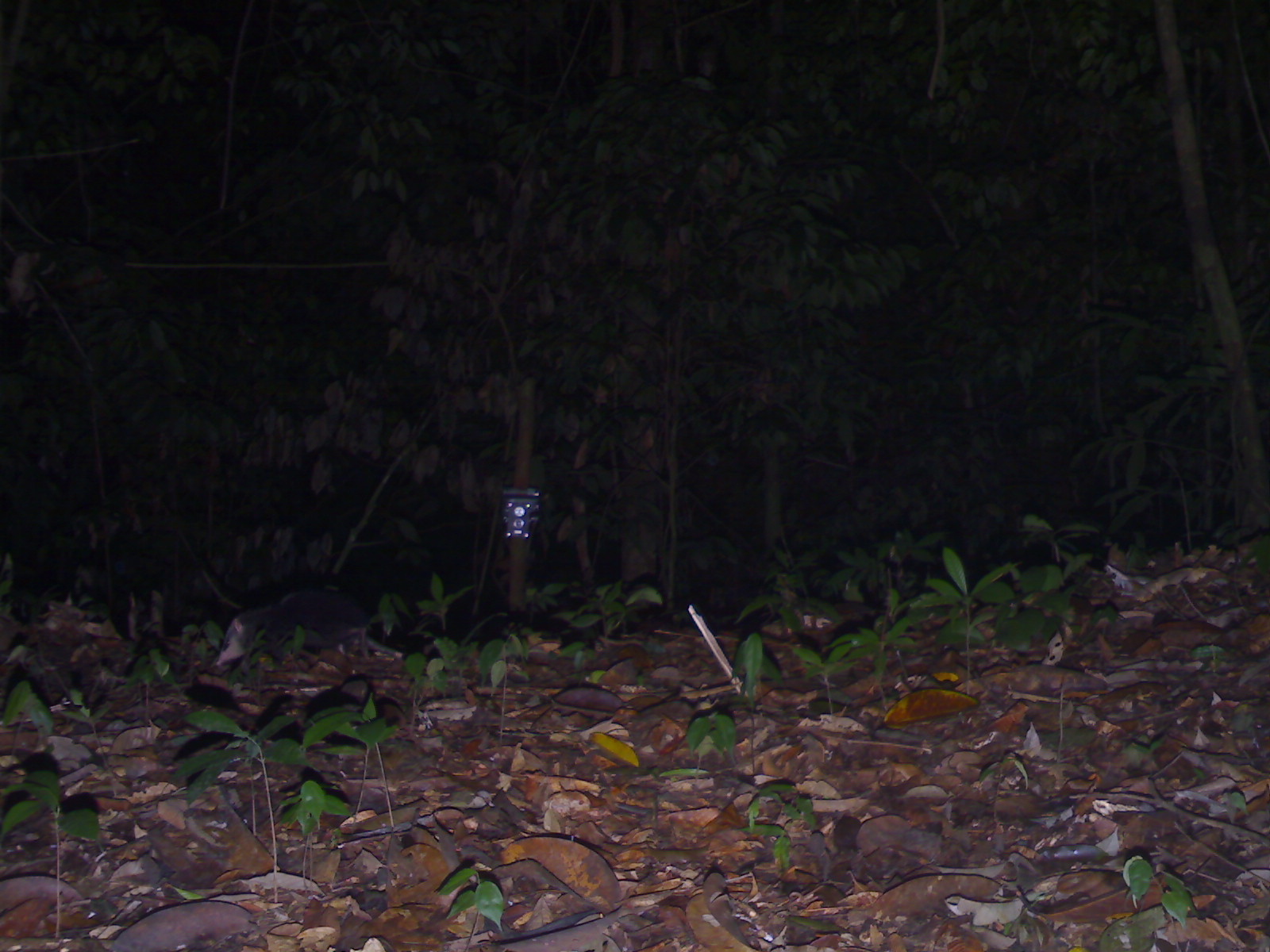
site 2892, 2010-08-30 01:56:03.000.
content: unidentified animal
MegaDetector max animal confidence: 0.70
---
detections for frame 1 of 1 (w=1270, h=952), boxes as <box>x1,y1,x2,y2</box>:
unknown: <box>214,586,403,668</box>